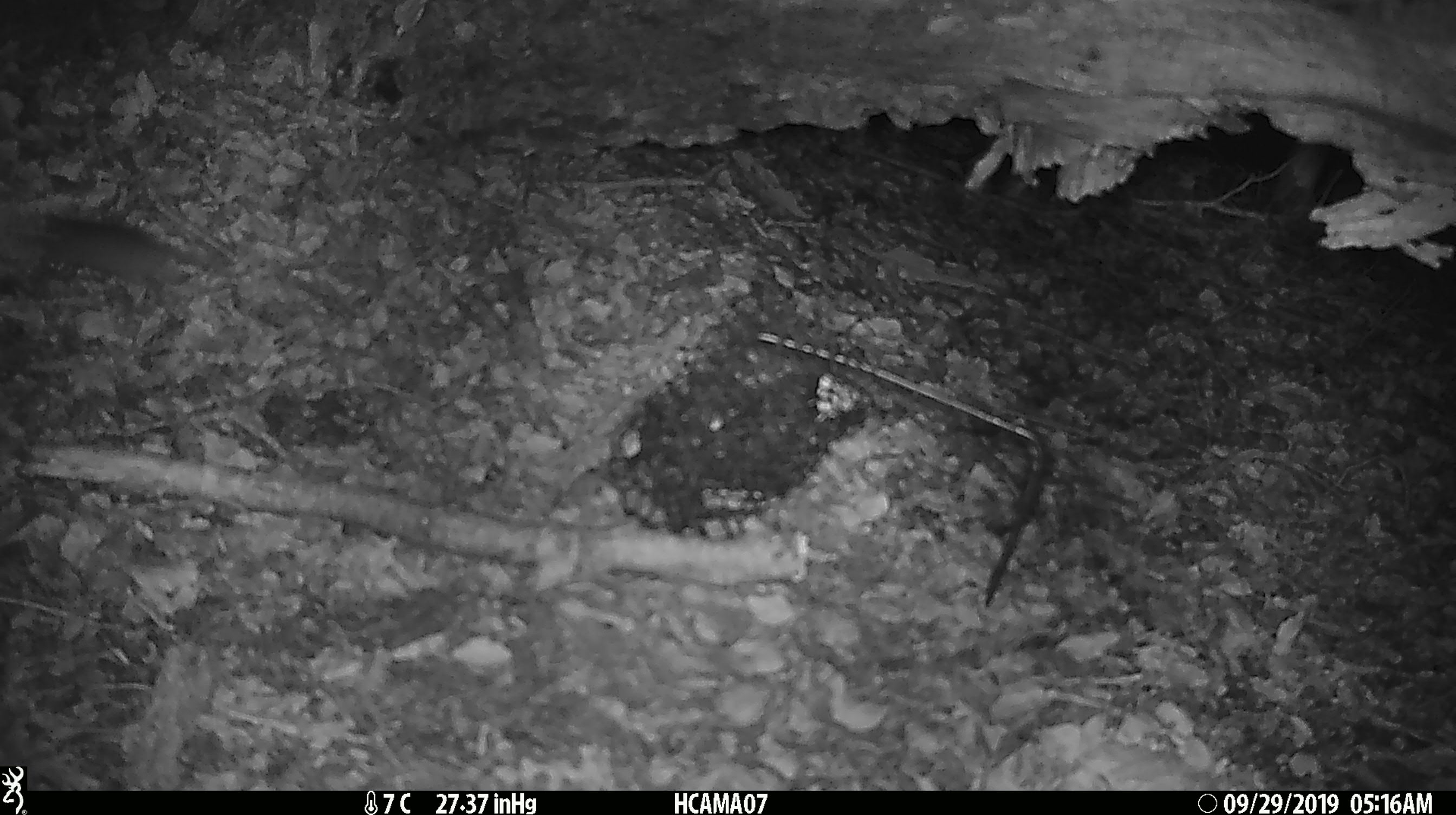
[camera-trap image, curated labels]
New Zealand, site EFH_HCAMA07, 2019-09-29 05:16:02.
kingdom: Animalia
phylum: Chordata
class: Mammalia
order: Rodentia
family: Muridae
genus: Mus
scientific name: Mus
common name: mouse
Mouse (Mus).